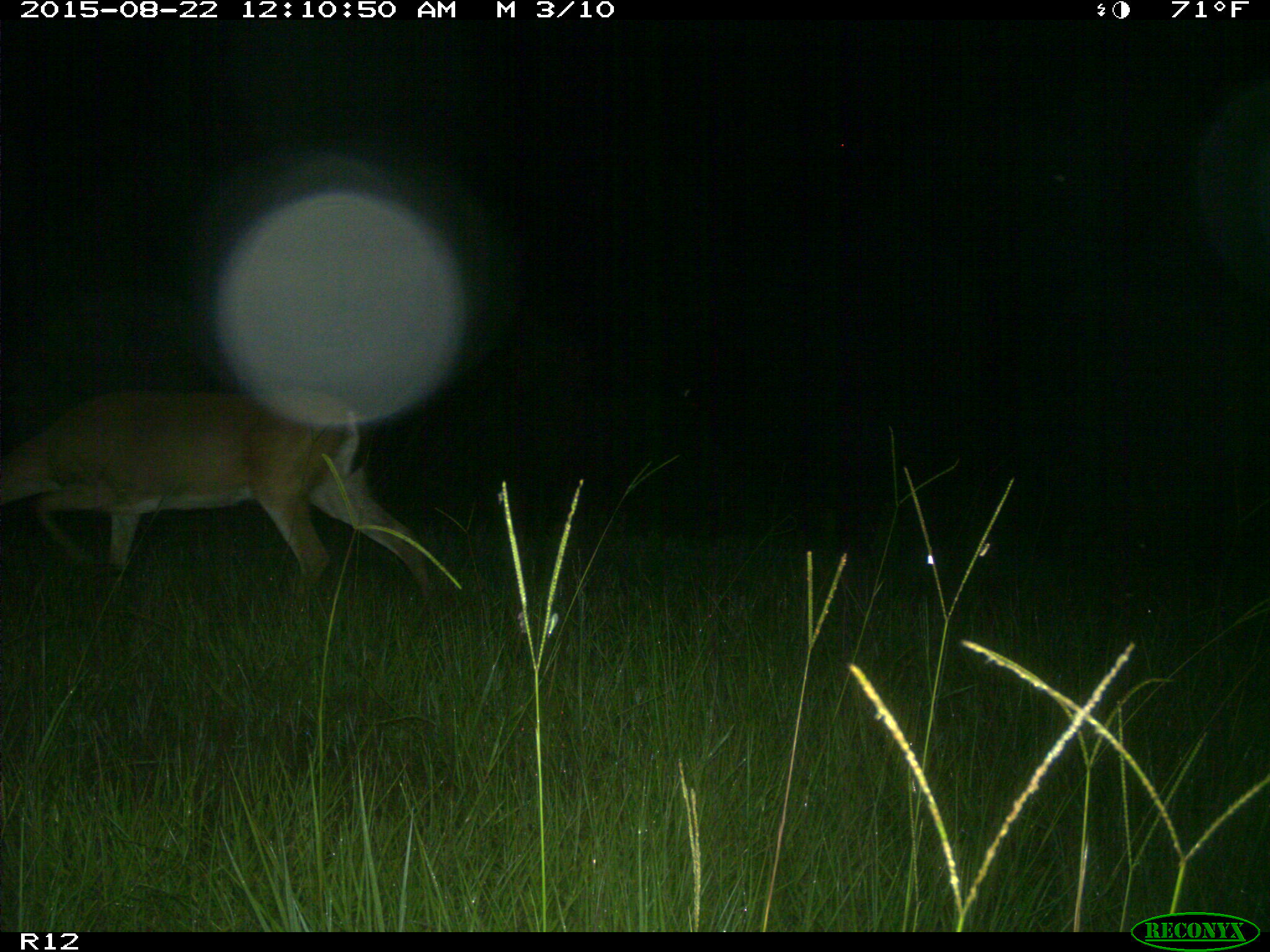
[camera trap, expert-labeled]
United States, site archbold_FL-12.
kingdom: Animalia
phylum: Chordata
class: Mammalia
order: Artiodactyla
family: Cervidae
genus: Odocoileus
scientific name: Odocoileus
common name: deer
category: unidentified deer